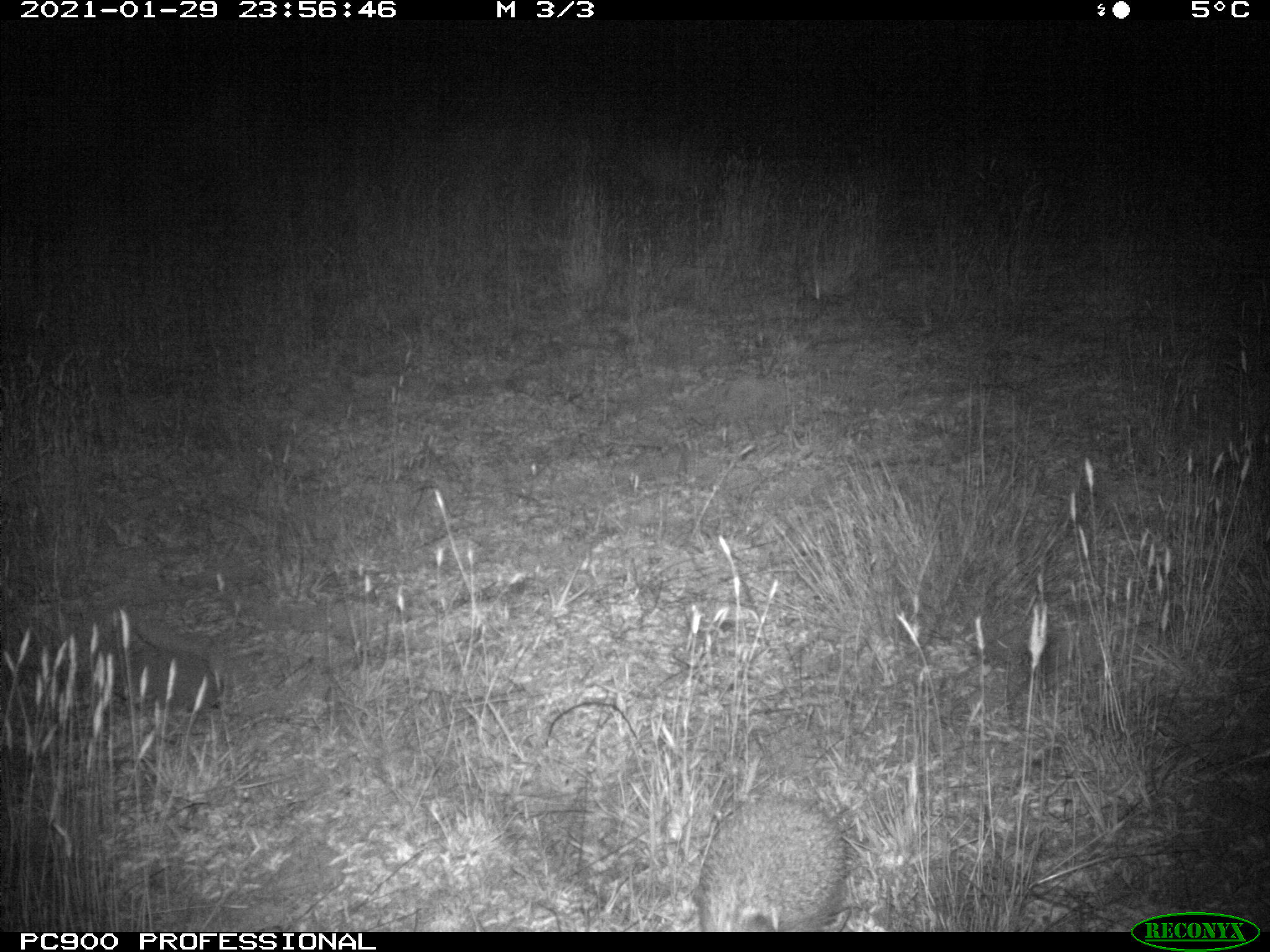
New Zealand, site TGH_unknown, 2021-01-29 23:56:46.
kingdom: Animalia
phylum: Chordata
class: Mammalia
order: Eulipotyphla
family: Erinaceidae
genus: Erinaceus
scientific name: Erinaceus europaeus europaeus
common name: european hedgehog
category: hedgehog